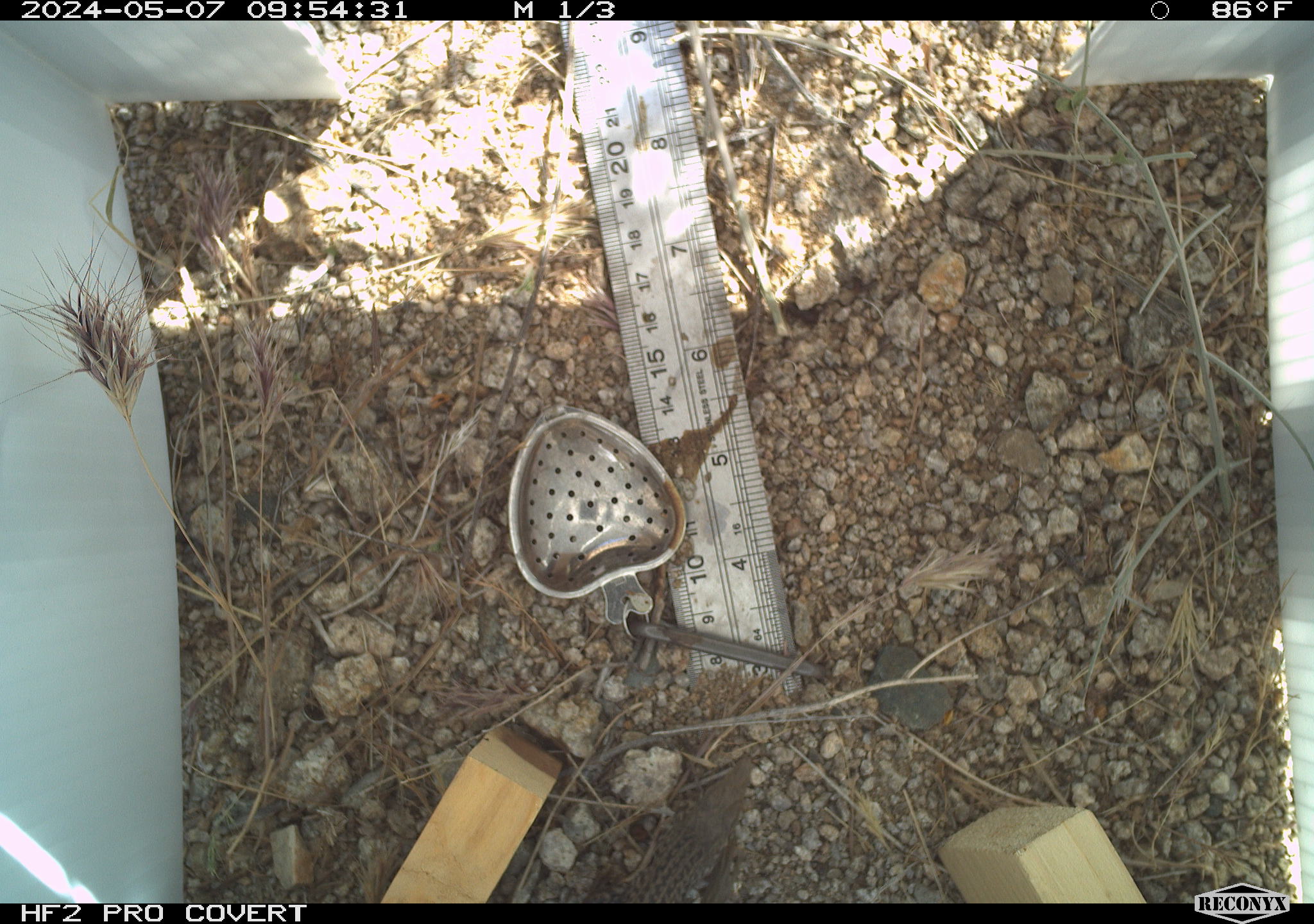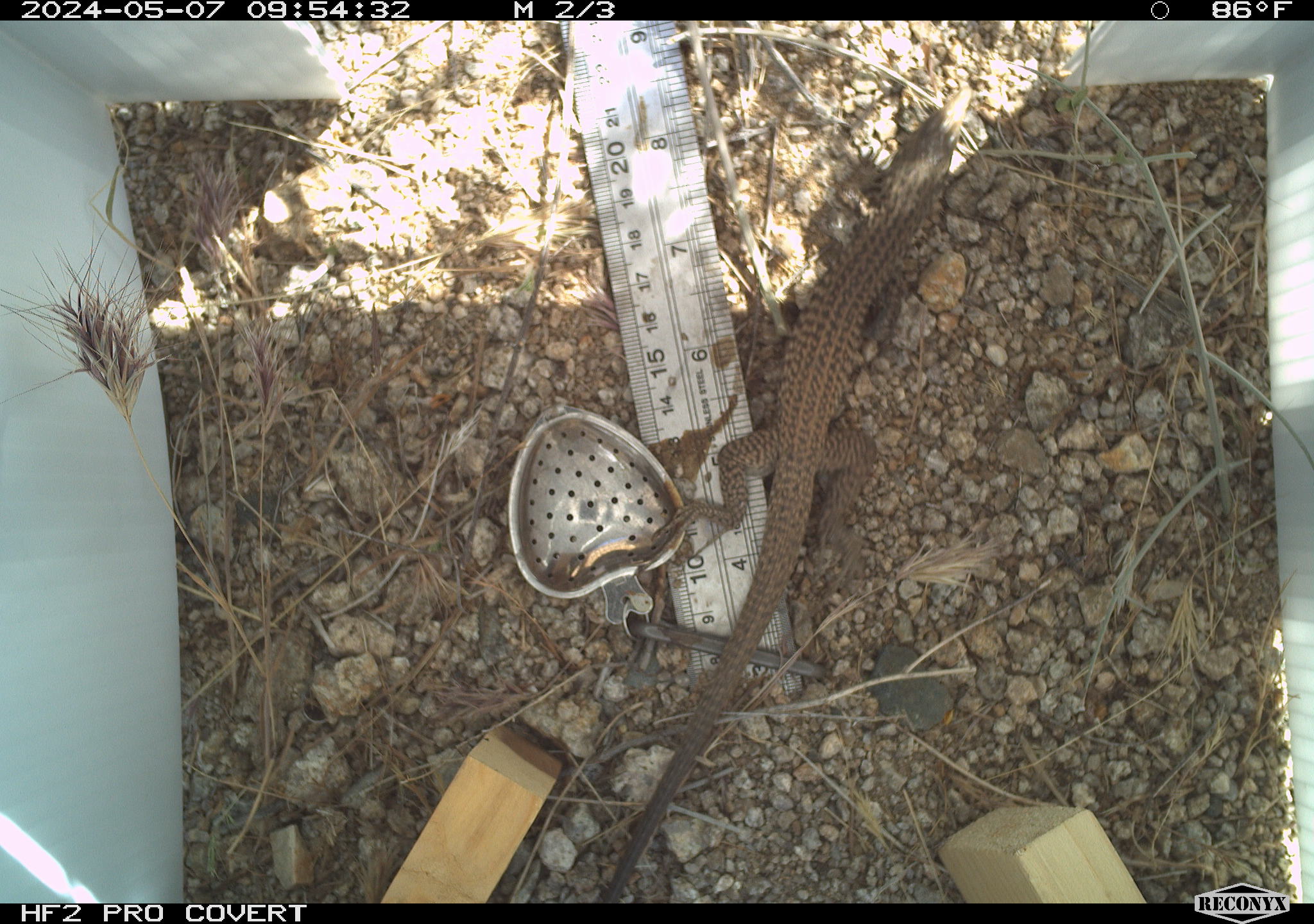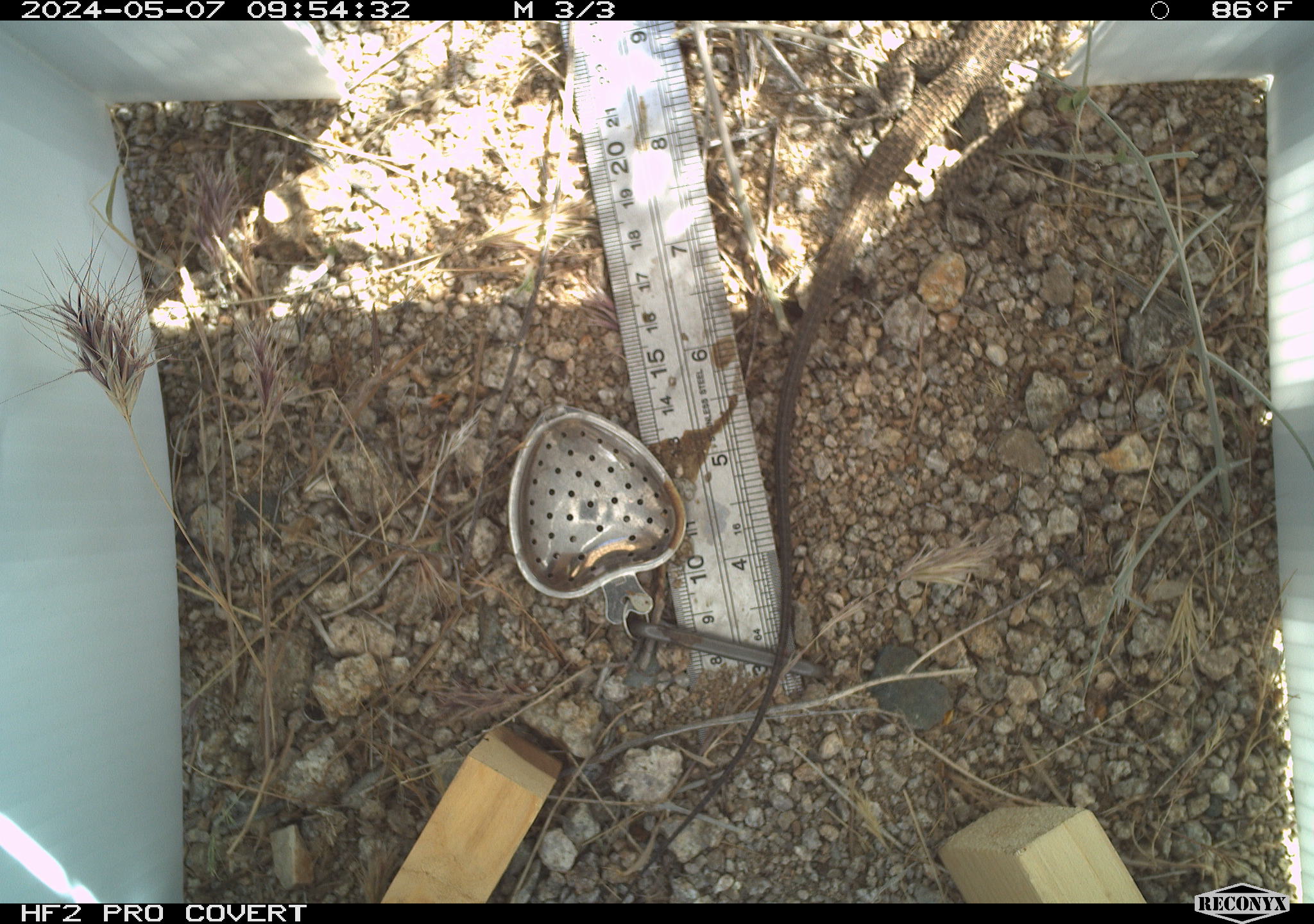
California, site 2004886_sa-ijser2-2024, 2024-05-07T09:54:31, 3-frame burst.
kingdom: Animalia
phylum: Chordata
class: Reptilia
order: Squamata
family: Teiidae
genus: Aspidoscelis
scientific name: Aspidoscelis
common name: whiptail lizards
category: aspidoscelis species